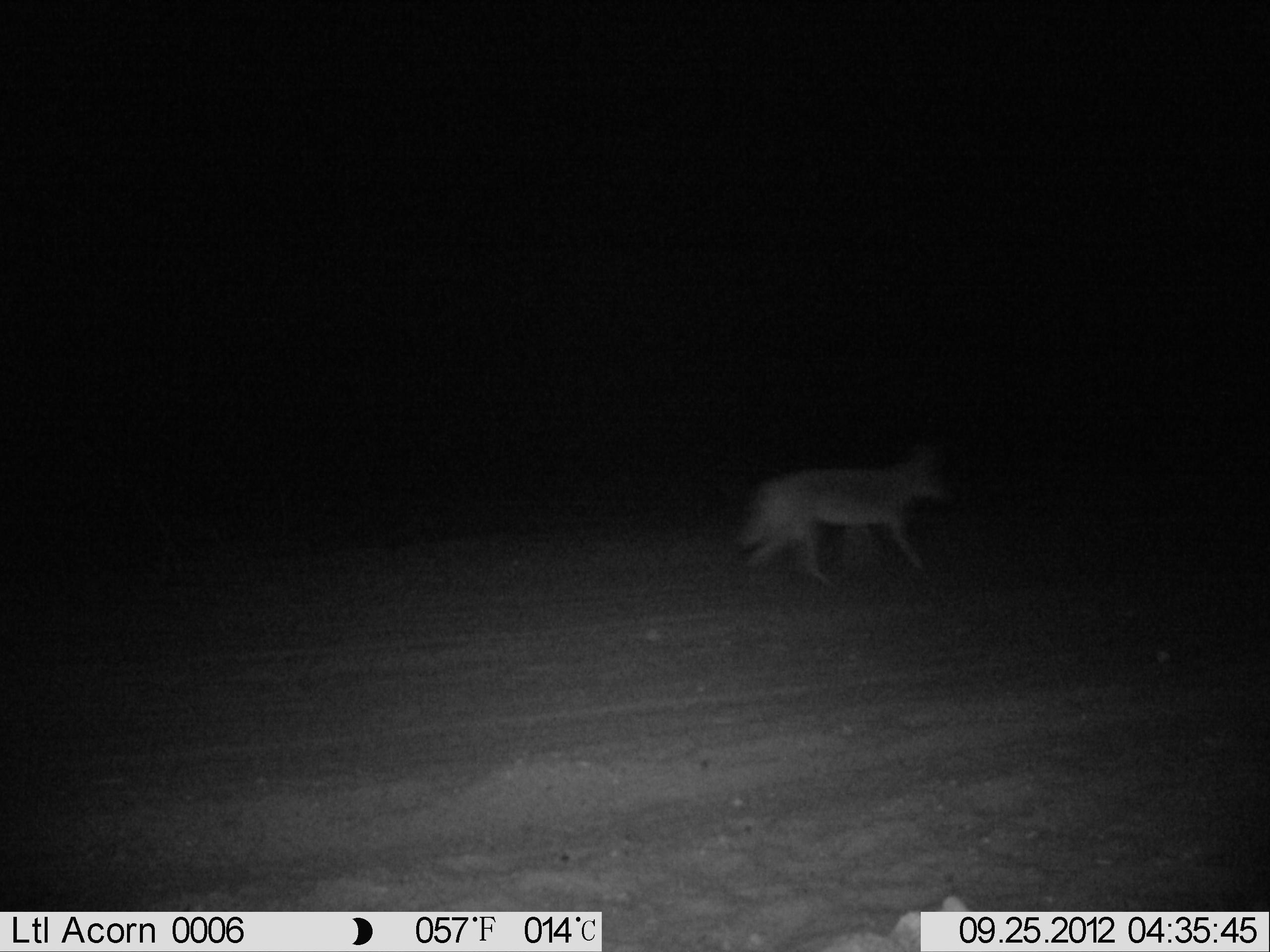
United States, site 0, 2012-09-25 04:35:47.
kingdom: Animalia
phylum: Chordata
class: Mammalia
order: Carnivora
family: Canidae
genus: Canis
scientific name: Canis latrans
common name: coyote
Coyote (Canis latrans).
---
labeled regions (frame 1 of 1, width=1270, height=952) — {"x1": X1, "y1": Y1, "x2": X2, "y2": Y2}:
coyote: {"x1": 721, "y1": 435, "x2": 970, "y2": 600}